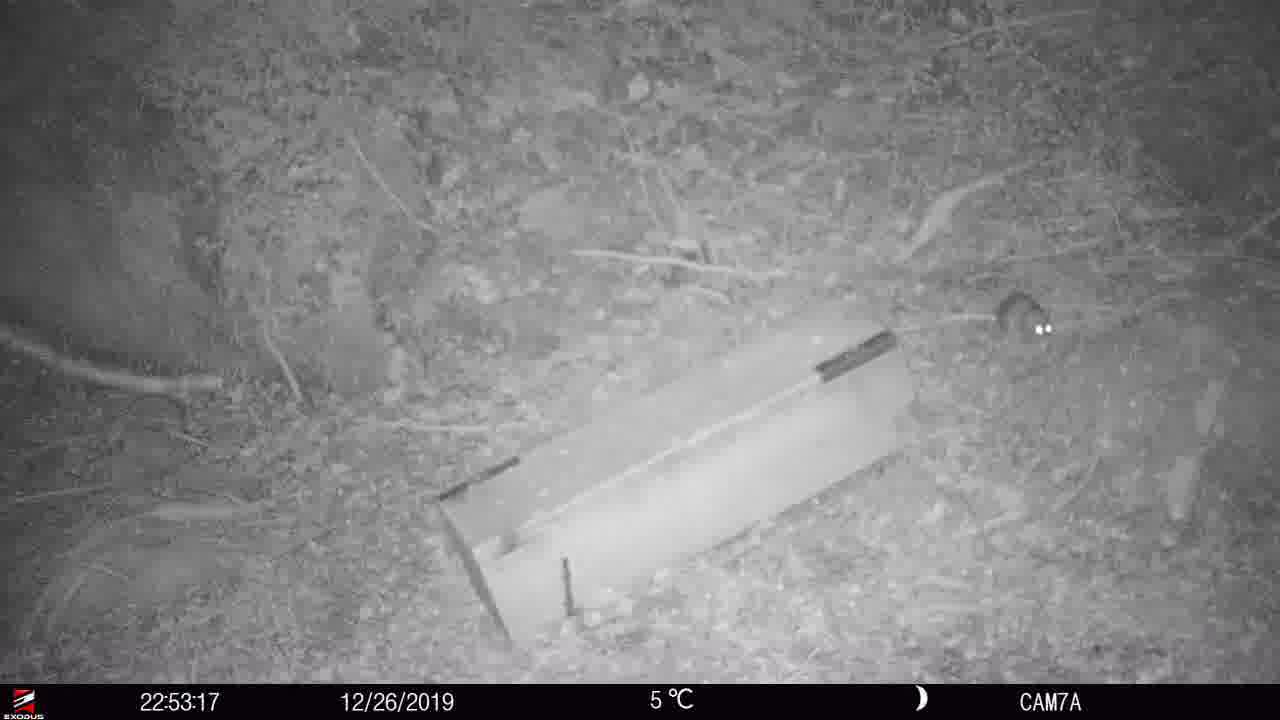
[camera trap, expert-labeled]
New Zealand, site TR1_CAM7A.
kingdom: Animalia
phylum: Chordata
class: Mammalia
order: Rodentia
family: Muridae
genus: Rattus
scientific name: Rattus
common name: rat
Rat (Rattus).